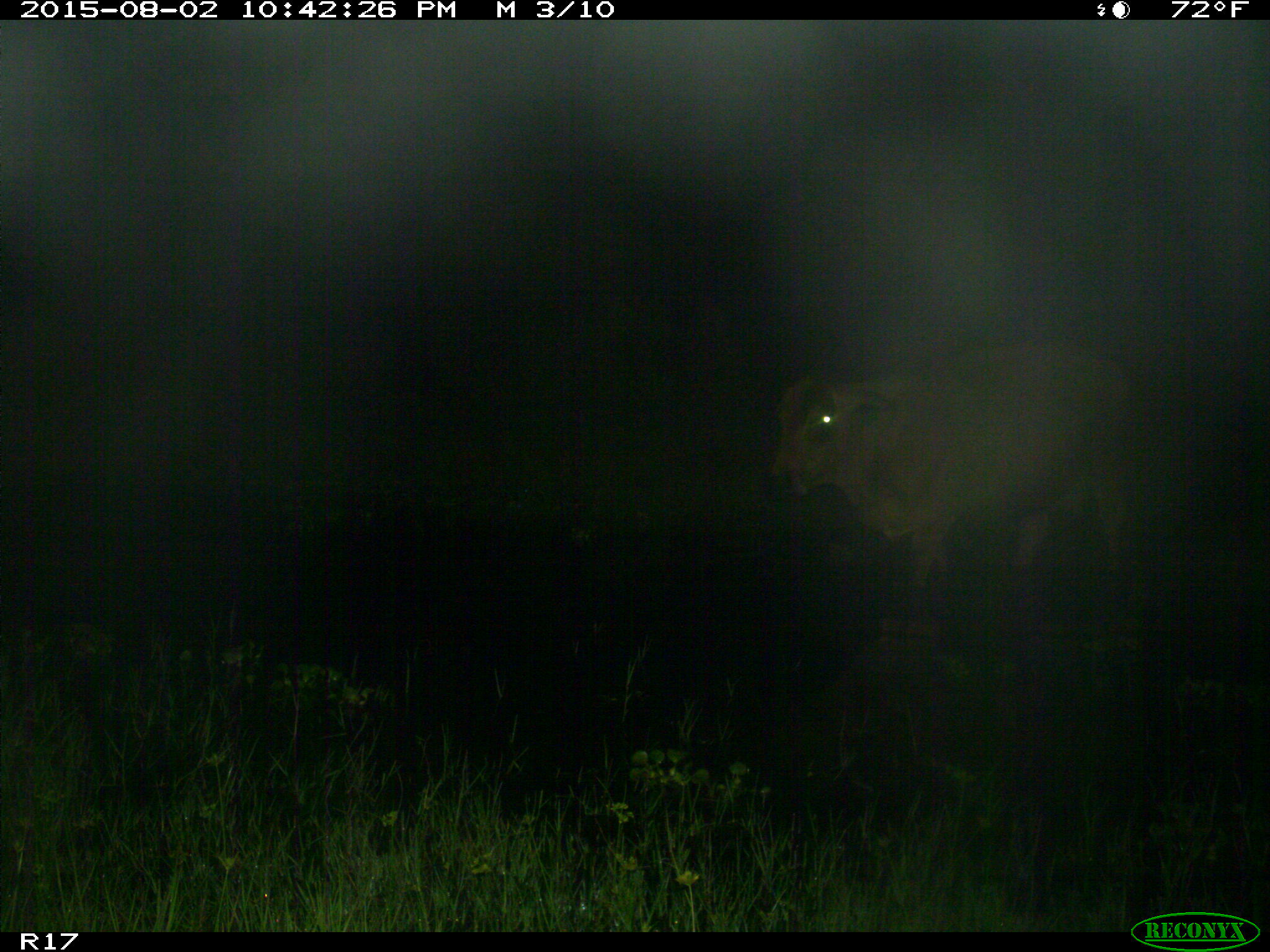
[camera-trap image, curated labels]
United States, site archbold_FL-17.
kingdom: Animalia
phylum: Chordata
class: Mammalia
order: Artiodactyla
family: Bovidae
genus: Bos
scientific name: Bos taurus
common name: domestic cow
Bos taurus (domestic cow).